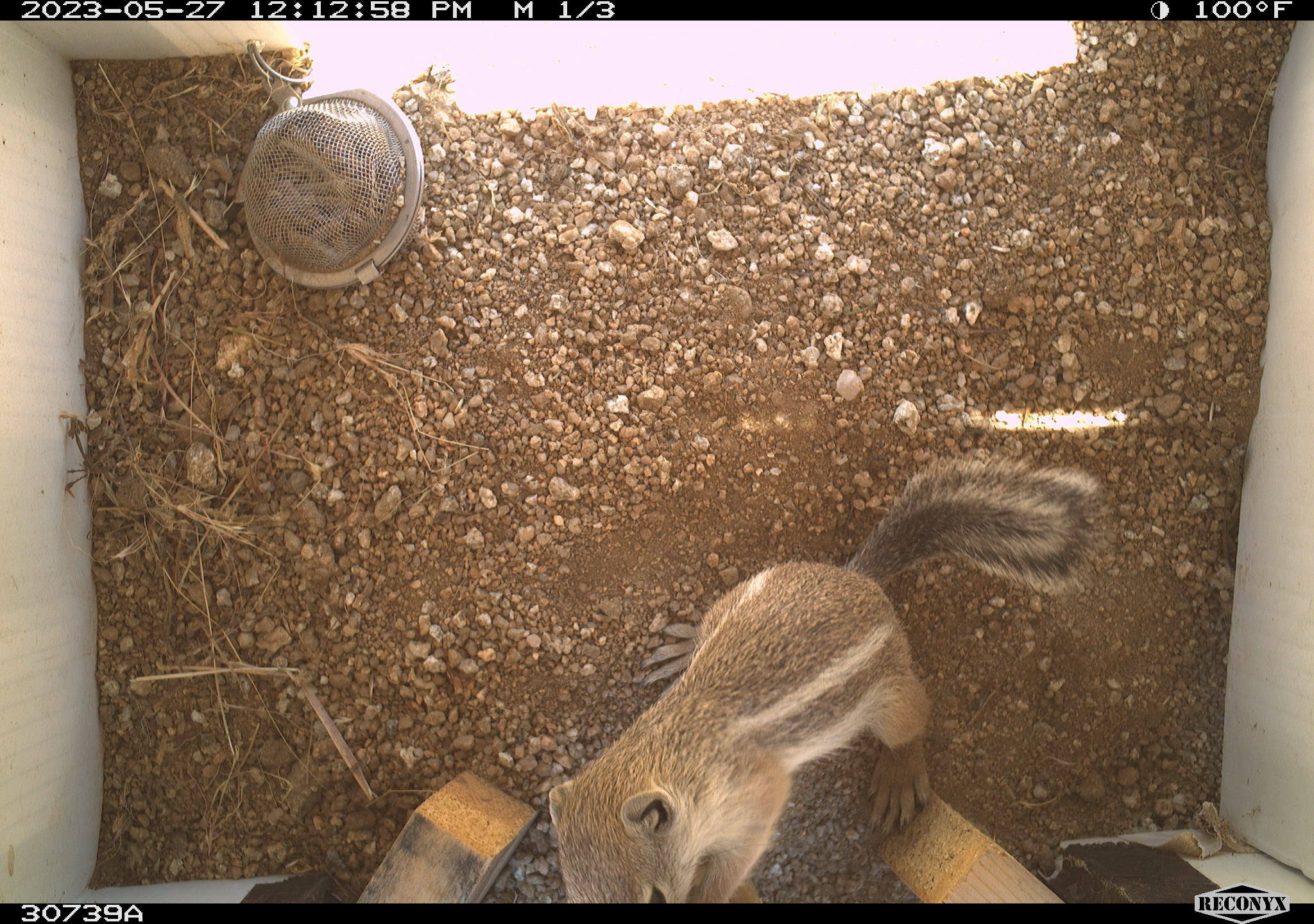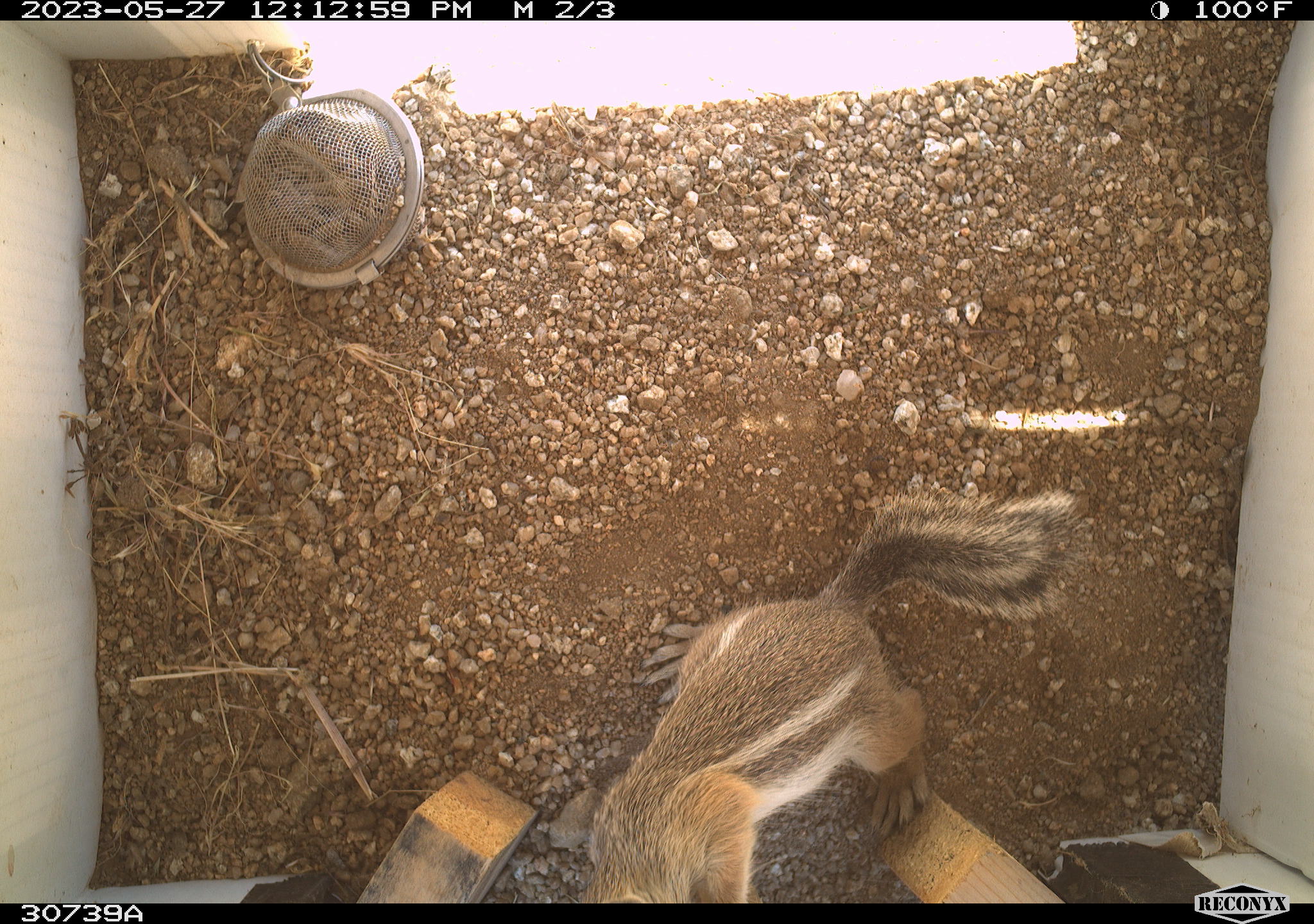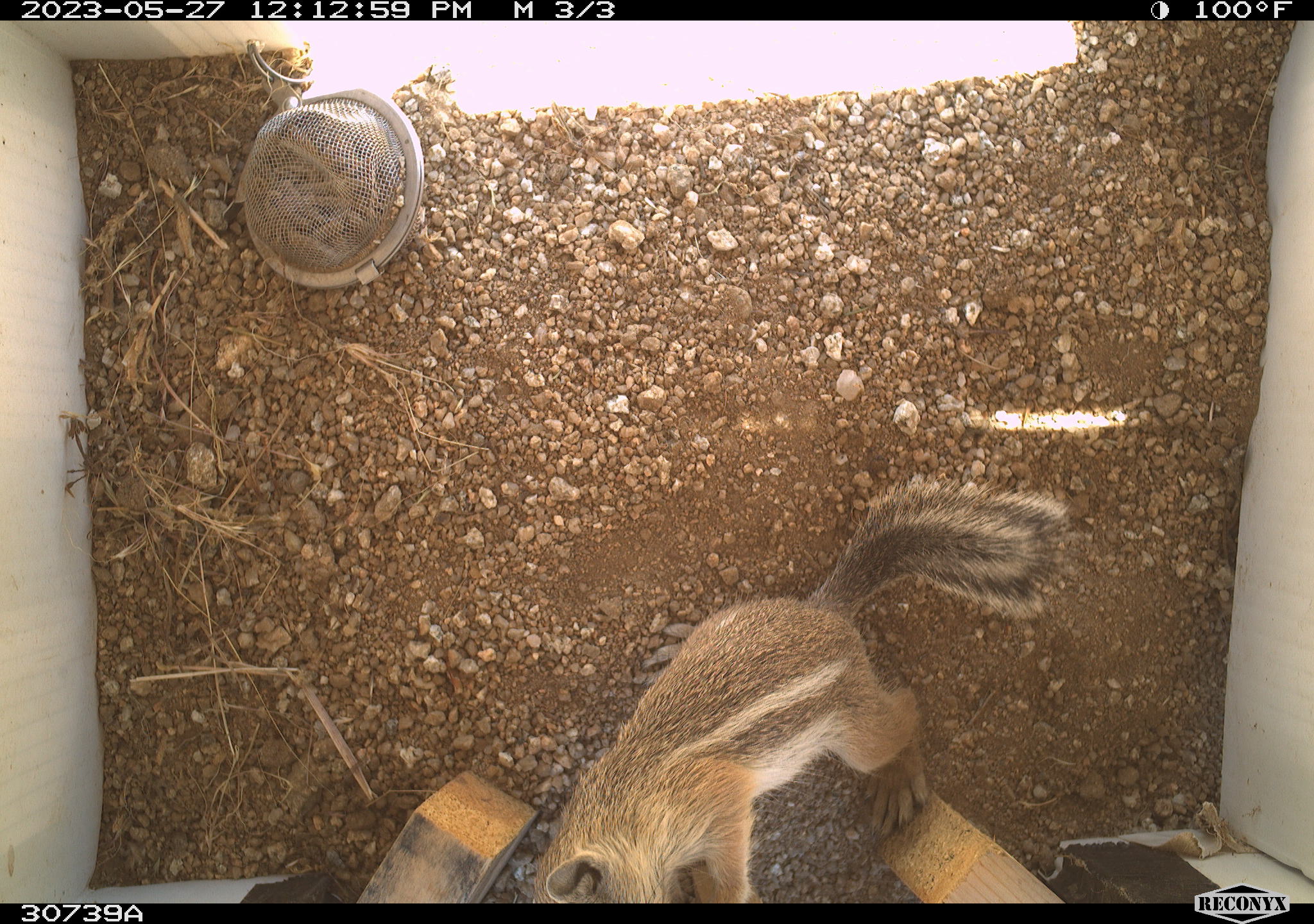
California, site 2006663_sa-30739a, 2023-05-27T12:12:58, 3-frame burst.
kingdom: Animalia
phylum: Chordata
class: Mammalia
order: Rodentia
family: Sciuridae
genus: Ammospermophilus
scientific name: Ammospermophilus leucurus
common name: white-tailed antelope squirrel